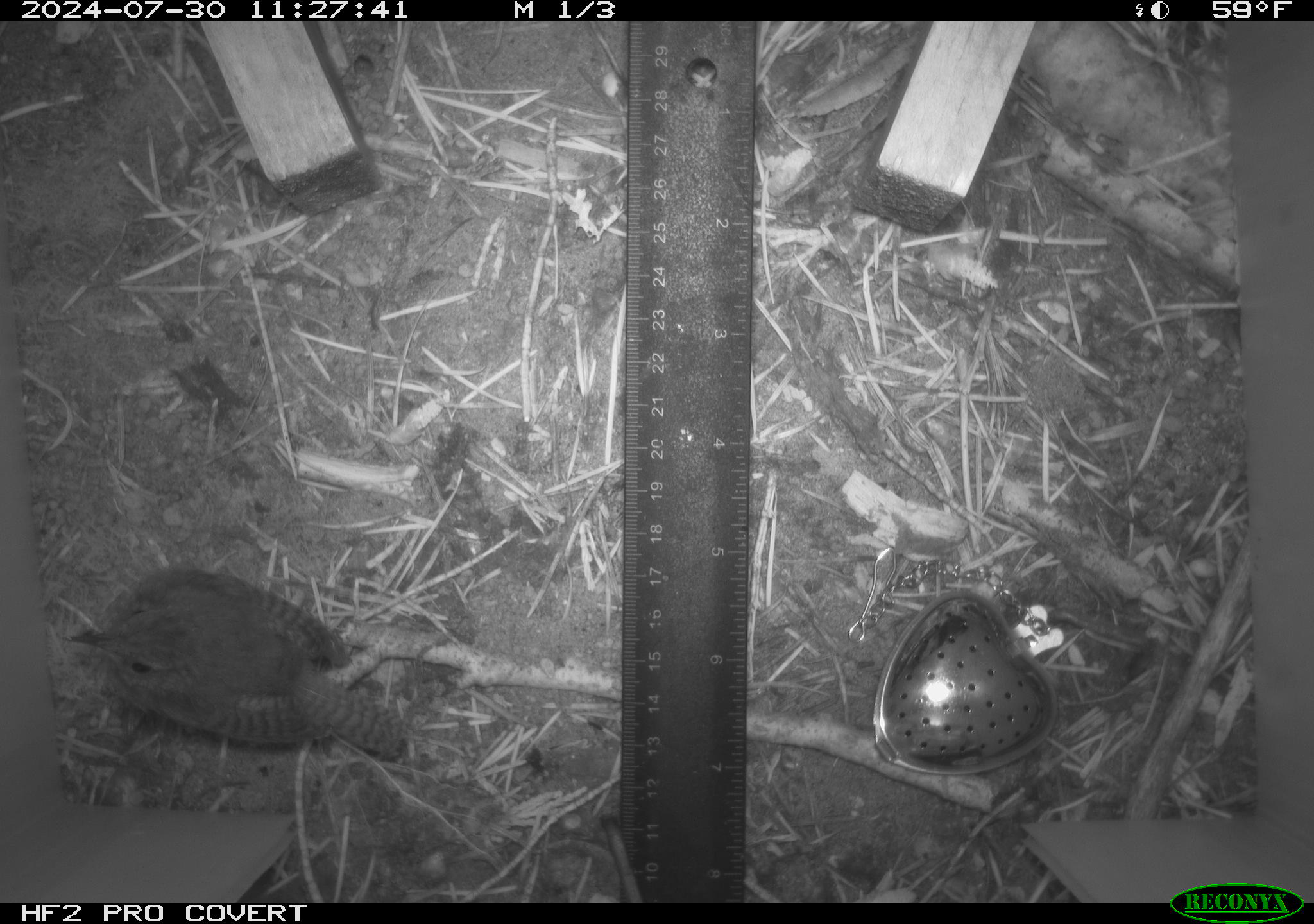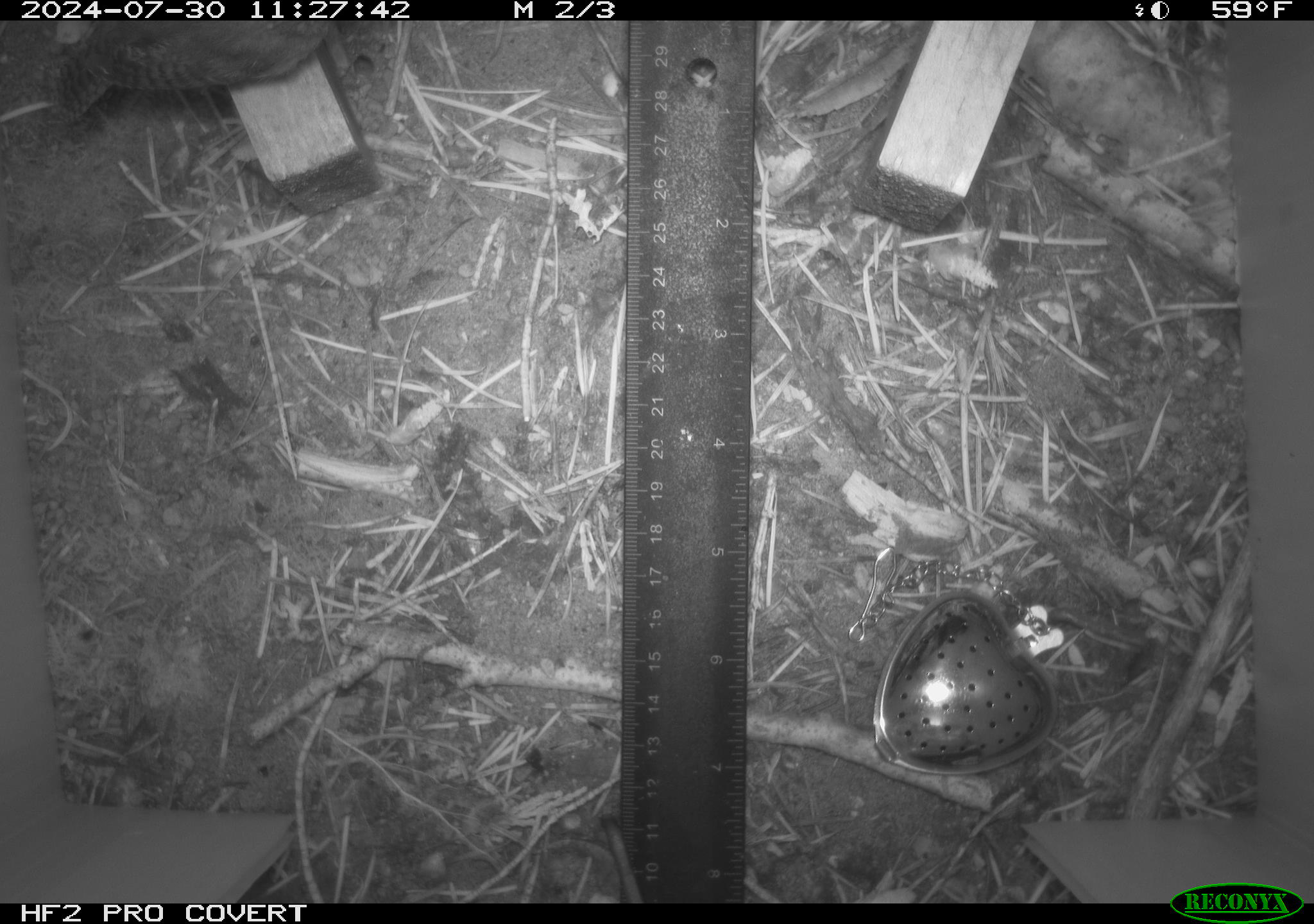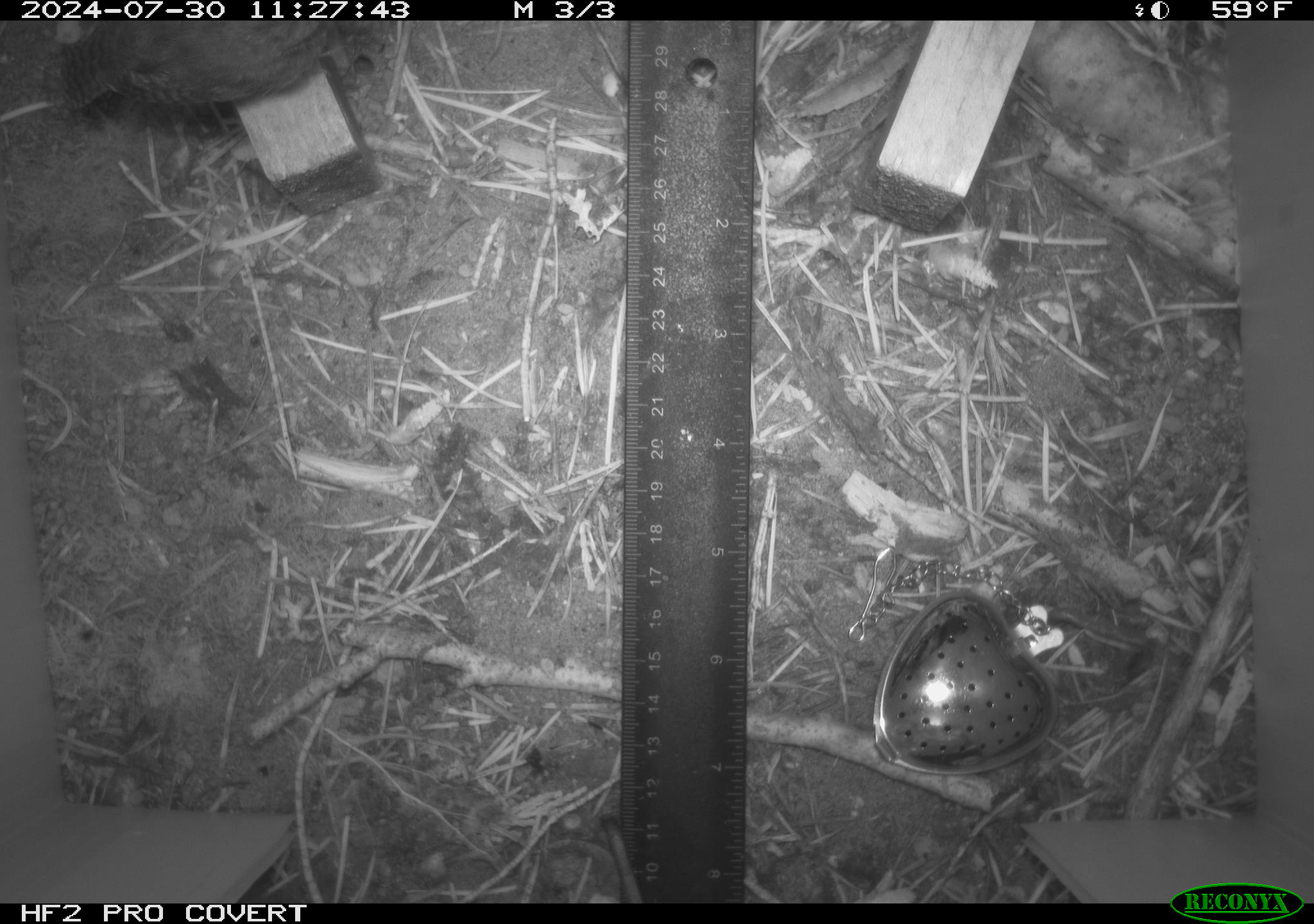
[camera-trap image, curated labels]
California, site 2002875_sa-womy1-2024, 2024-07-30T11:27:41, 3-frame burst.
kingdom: Animalia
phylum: Chordata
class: Aves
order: Passeriformes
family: Troglodytidae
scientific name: Troglodytidae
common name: wren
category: troglodytidae family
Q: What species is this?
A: Troglodytidae family (wren) (Troglodytidae).